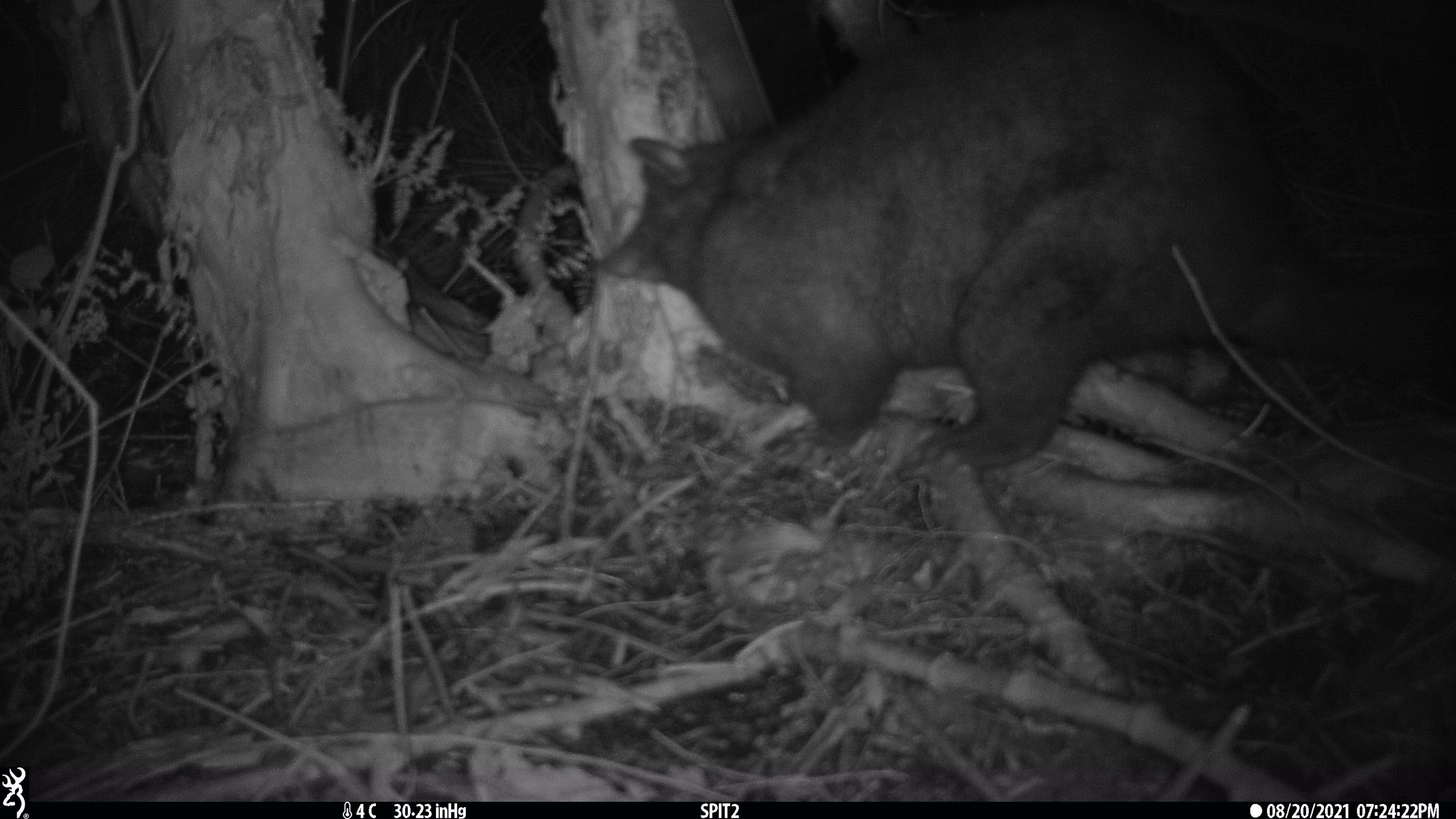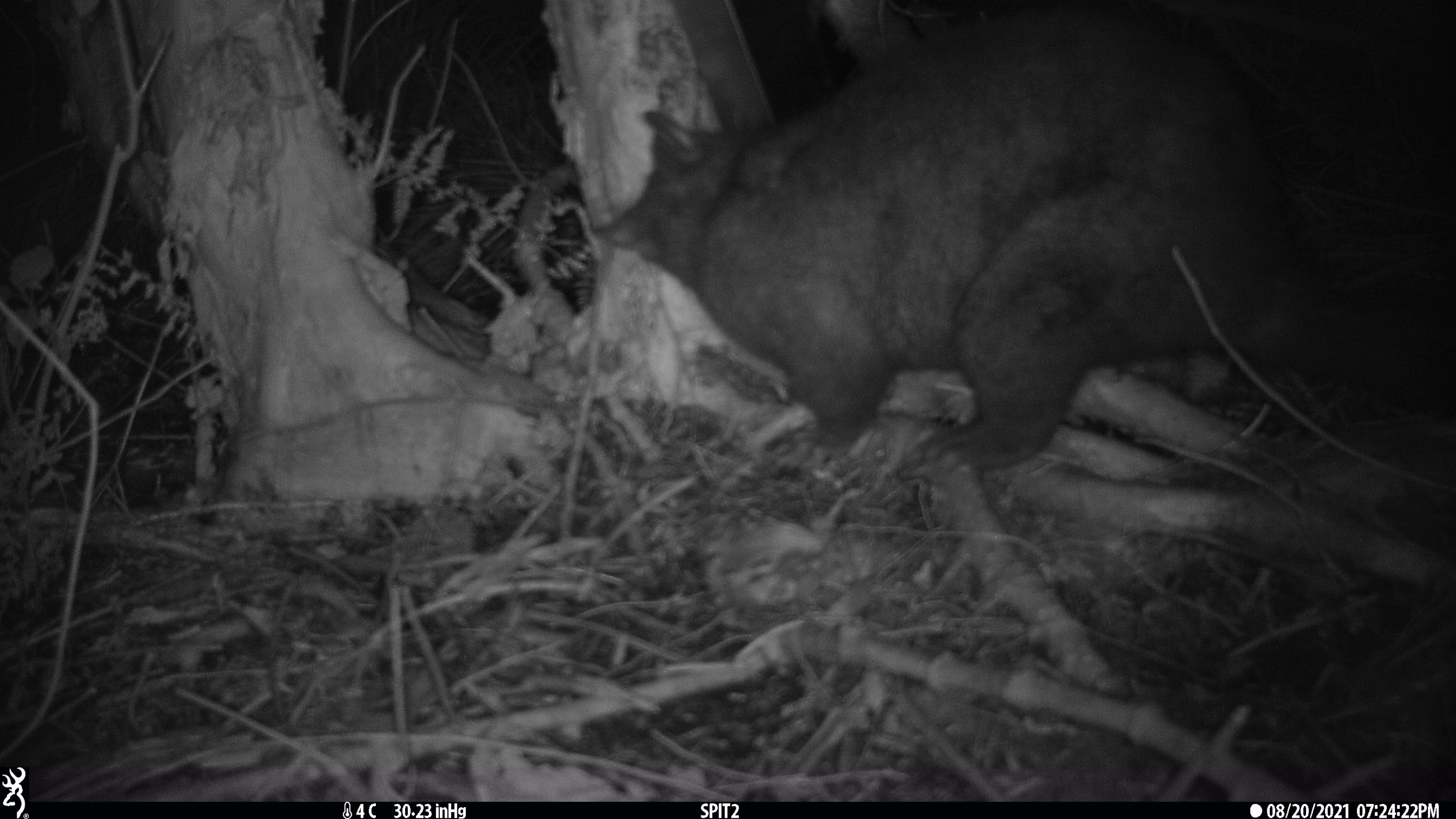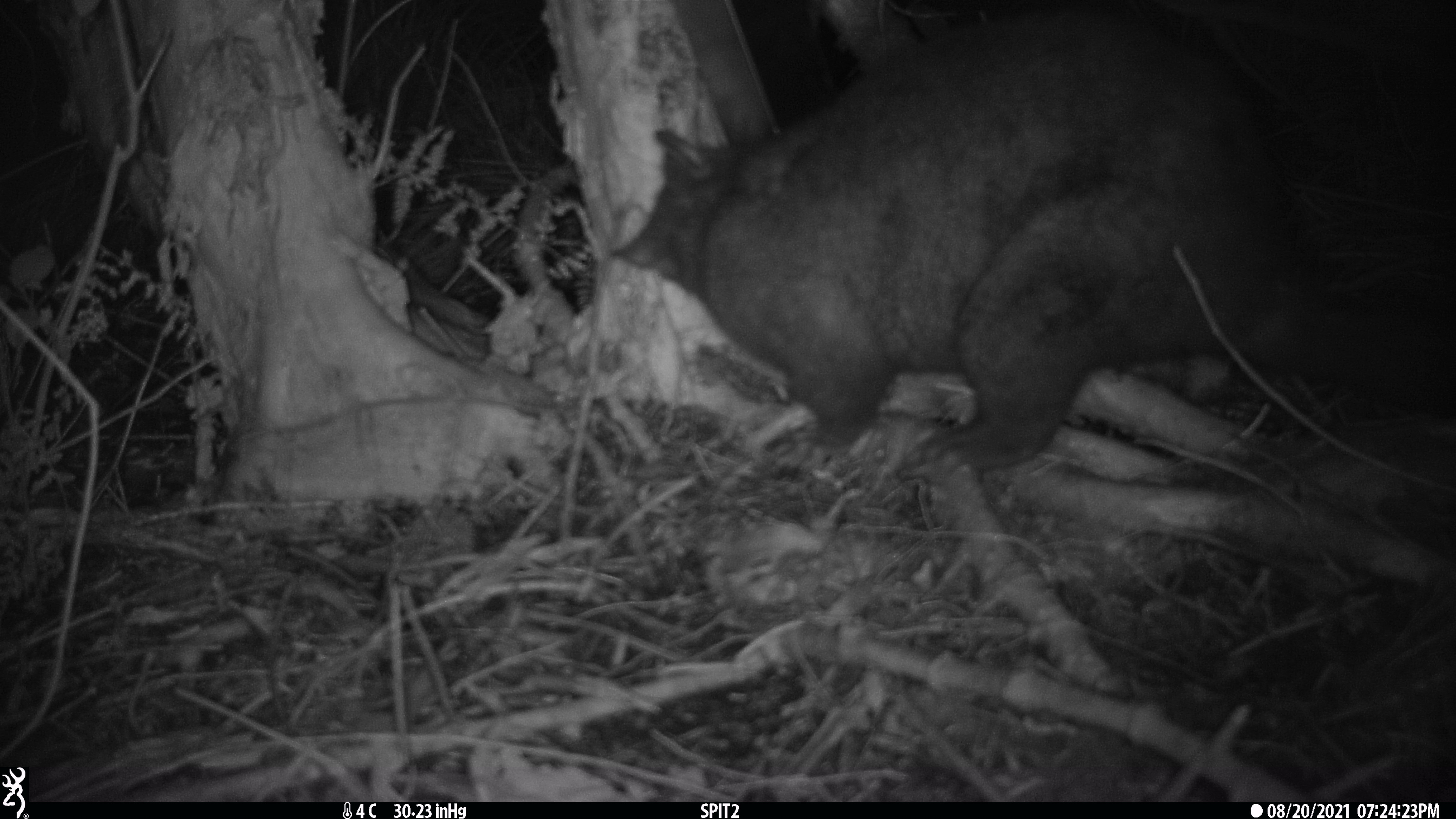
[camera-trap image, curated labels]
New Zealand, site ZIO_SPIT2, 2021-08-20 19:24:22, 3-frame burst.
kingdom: Animalia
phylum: Chordata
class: Mammalia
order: Diprotodontia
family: Phalangeridae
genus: Trichosurus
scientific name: Trichosurus vulpecula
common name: common brushtail possum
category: possum